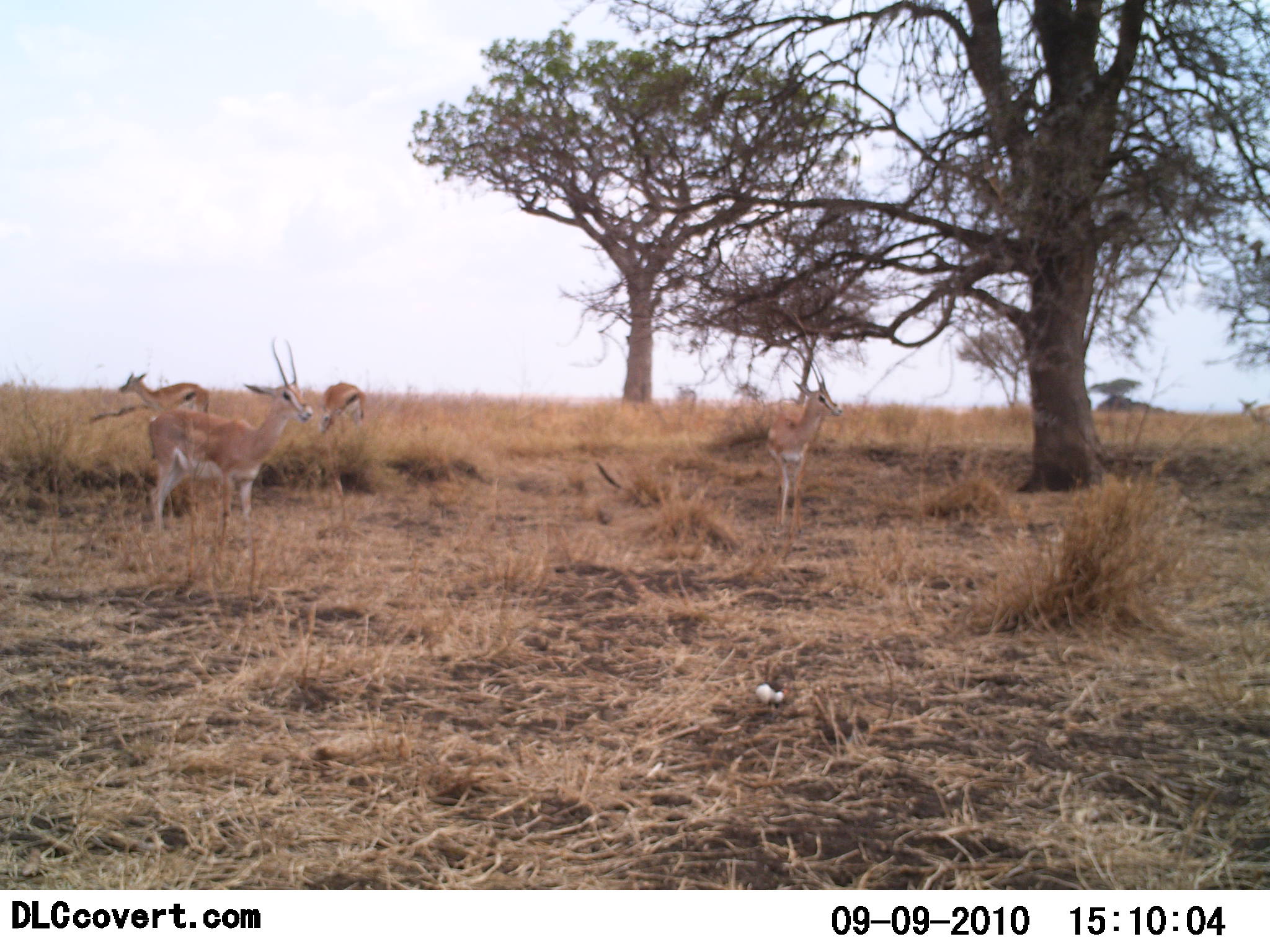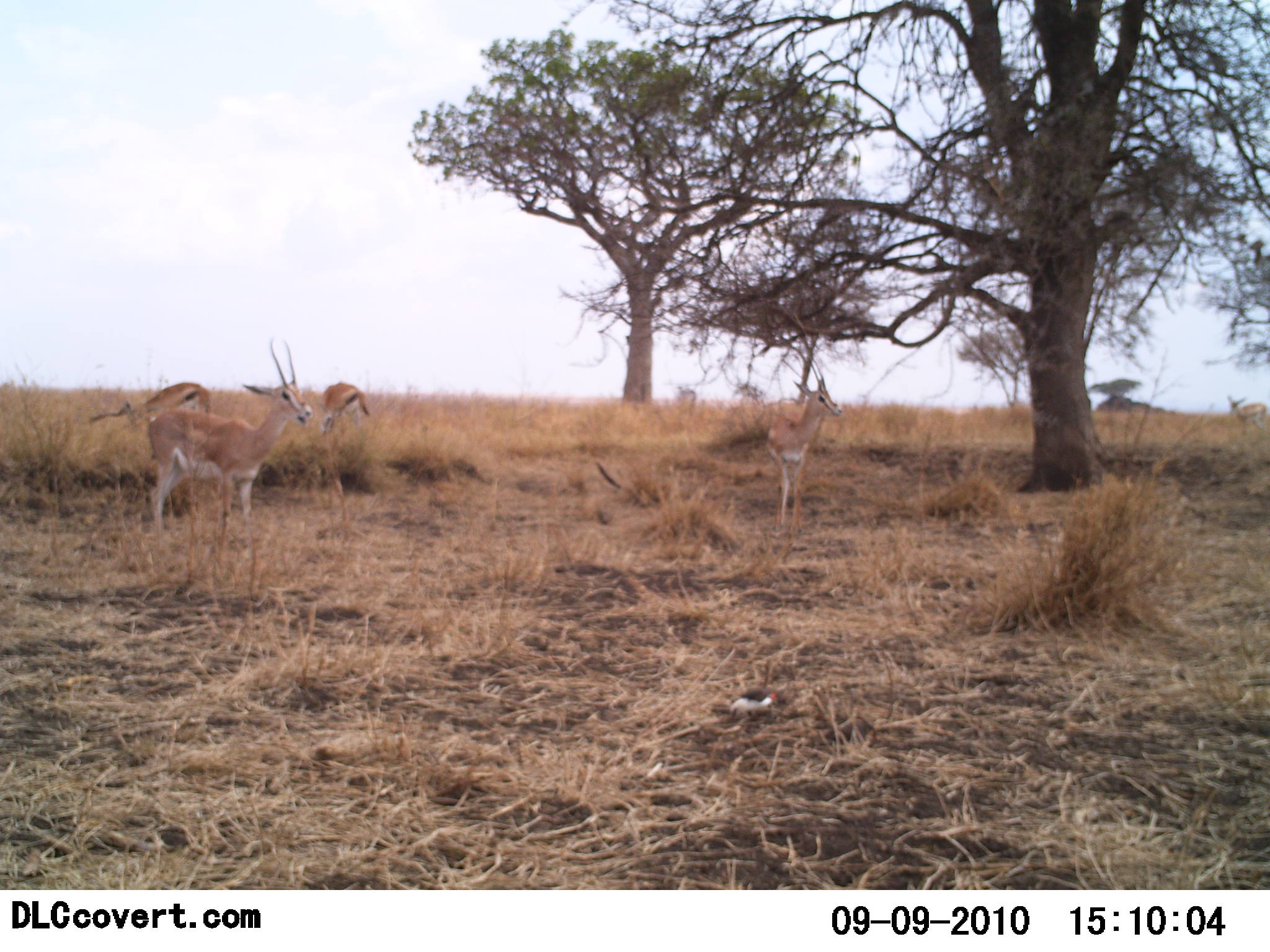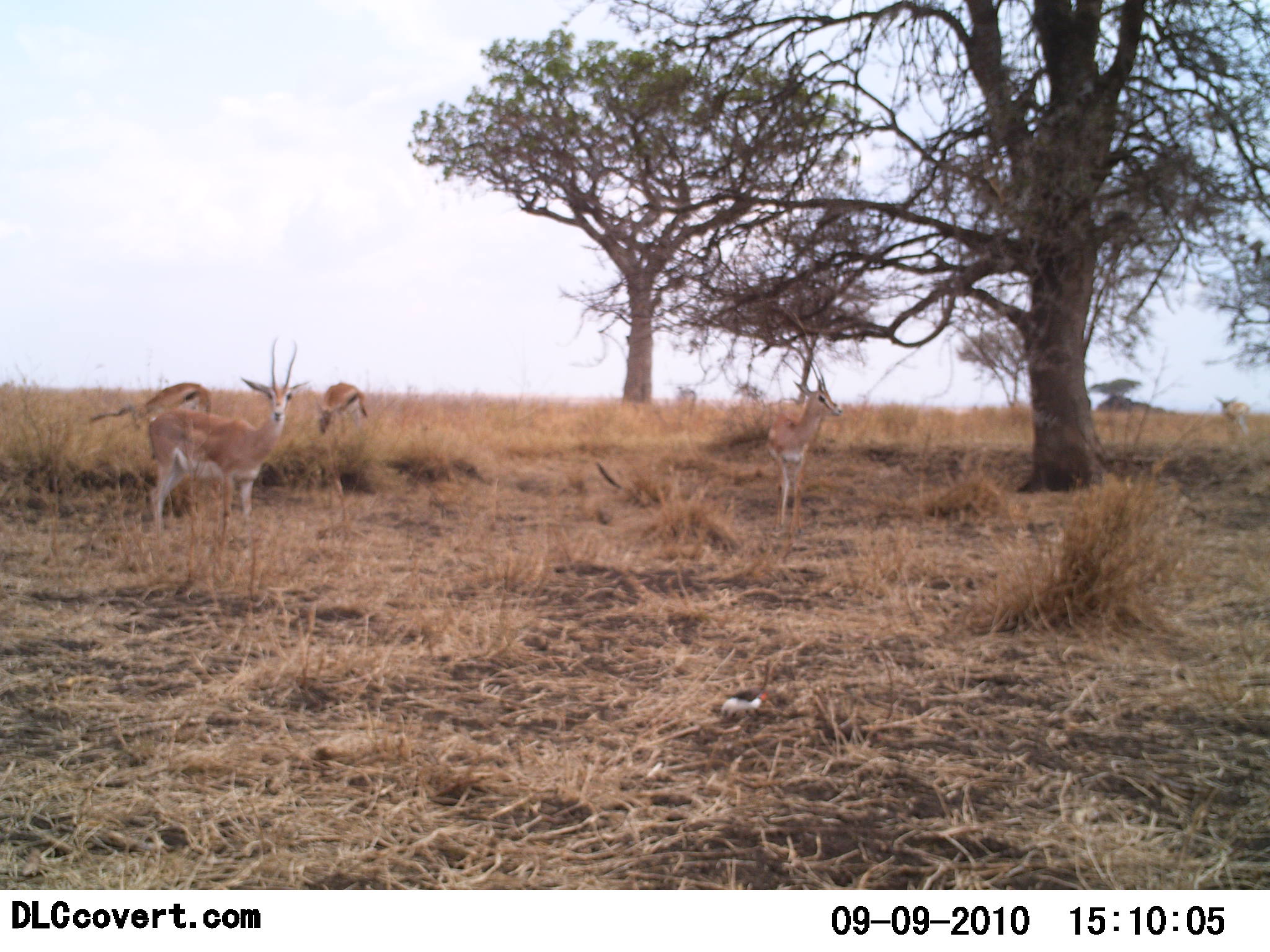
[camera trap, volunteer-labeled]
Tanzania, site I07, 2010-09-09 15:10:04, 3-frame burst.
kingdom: Animalia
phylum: Chordata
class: Mammalia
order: Artiodactyla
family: Bovidae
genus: Nanger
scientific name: Nanger granti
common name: grant's gazelle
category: gazellegrants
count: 4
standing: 82%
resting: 0%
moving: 9%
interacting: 0%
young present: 5%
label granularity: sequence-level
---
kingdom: Animalia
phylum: Chordata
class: Mammalia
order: Artiodactyla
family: Bovidae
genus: Eudorcas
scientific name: Eudorcas thomsonii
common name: thomson's gazelle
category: gazellethomsons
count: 3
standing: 42%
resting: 0%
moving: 8%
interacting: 0%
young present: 0%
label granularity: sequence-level